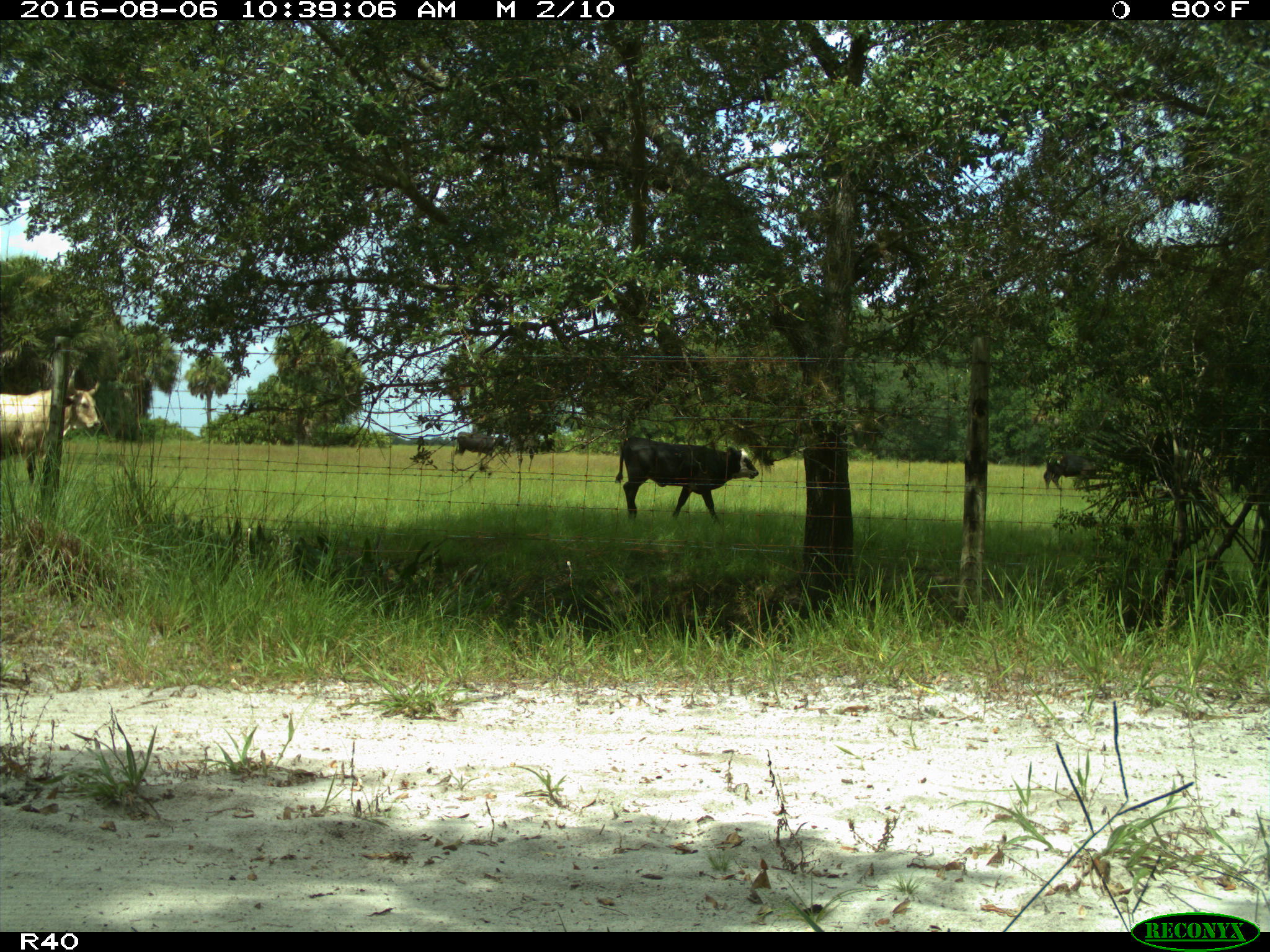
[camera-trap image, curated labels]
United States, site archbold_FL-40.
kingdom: Animalia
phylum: Chordata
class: Mammalia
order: Artiodactyla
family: Bovidae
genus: Bos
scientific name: Bos taurus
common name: domestic cow